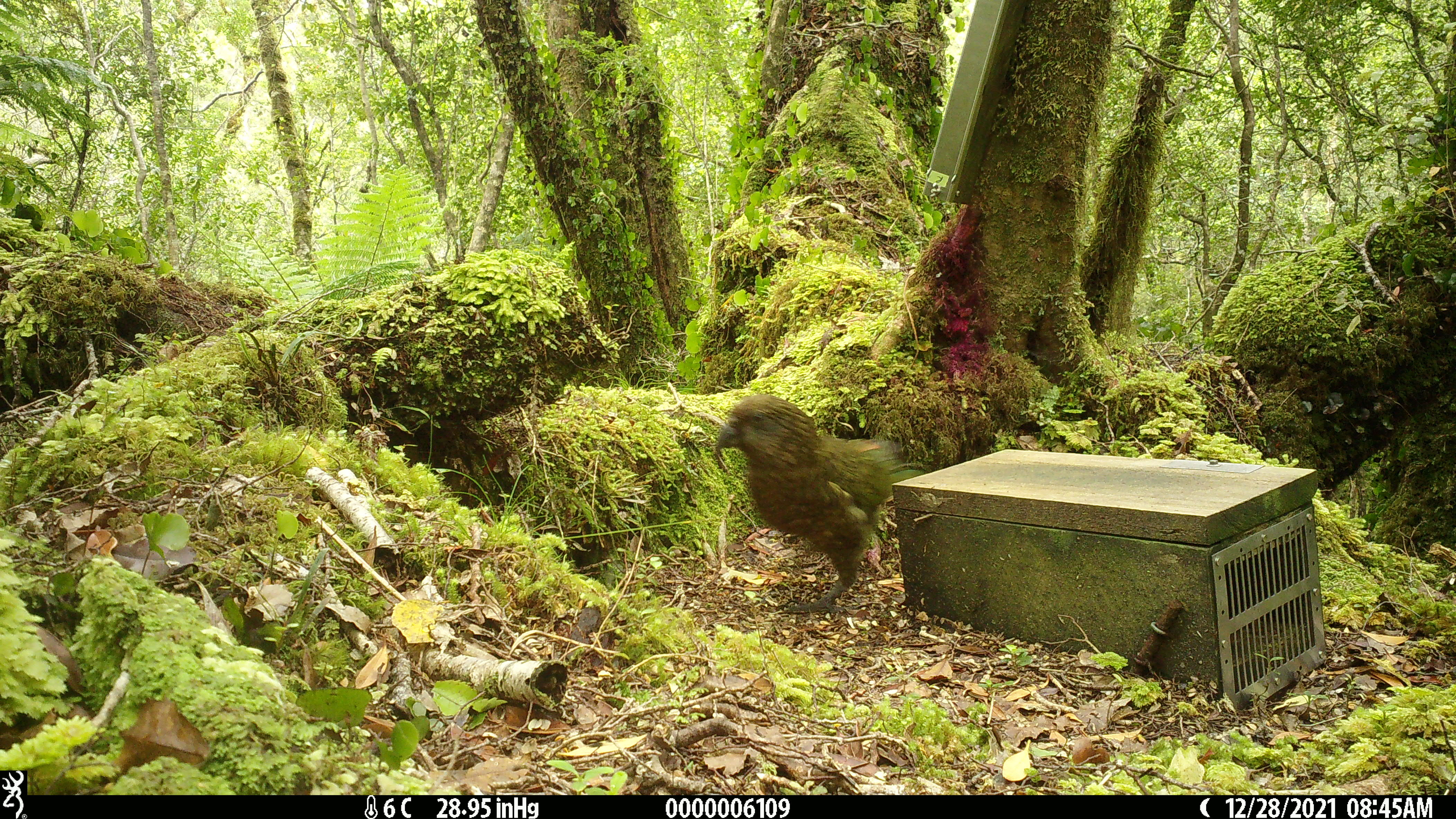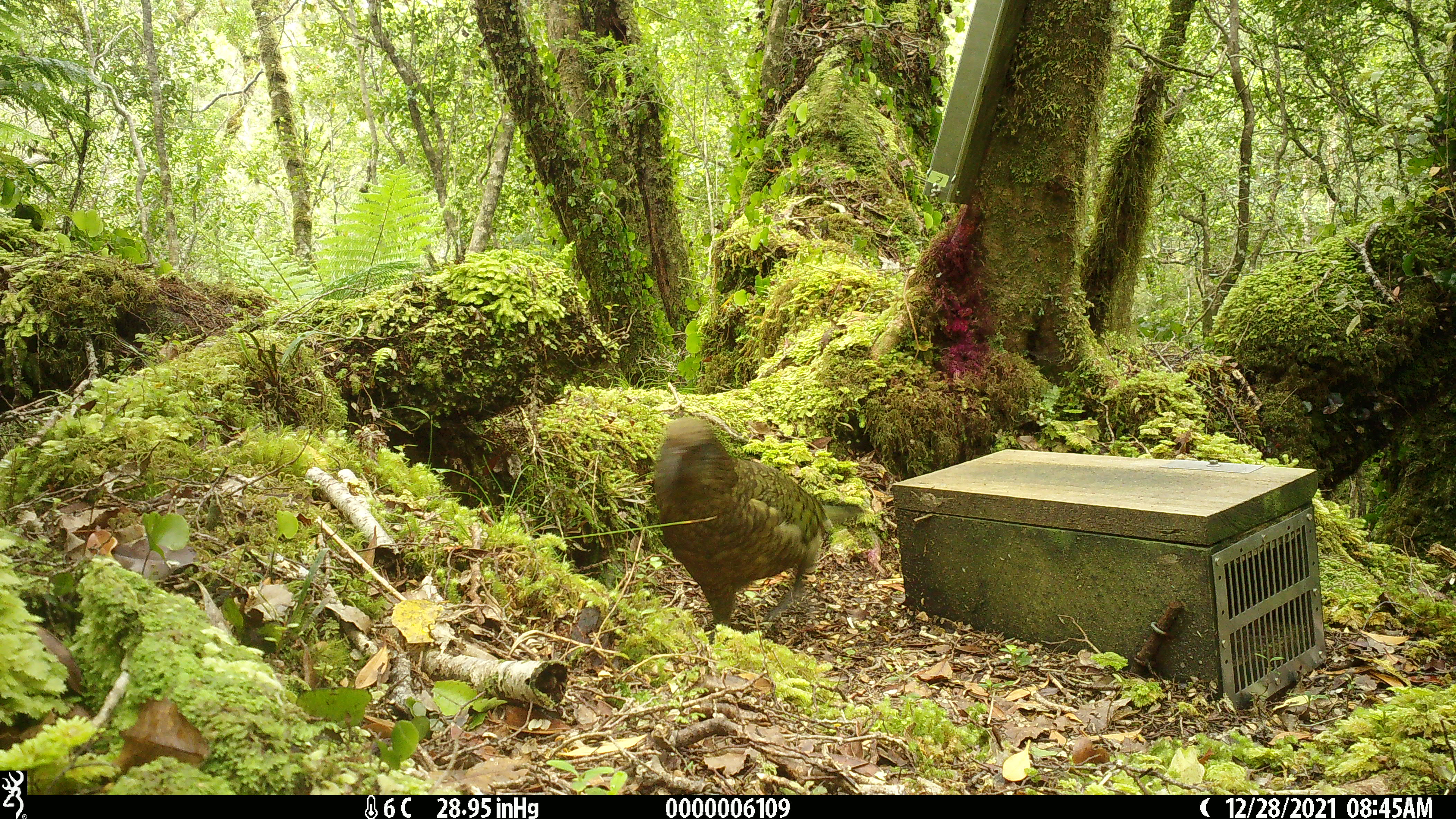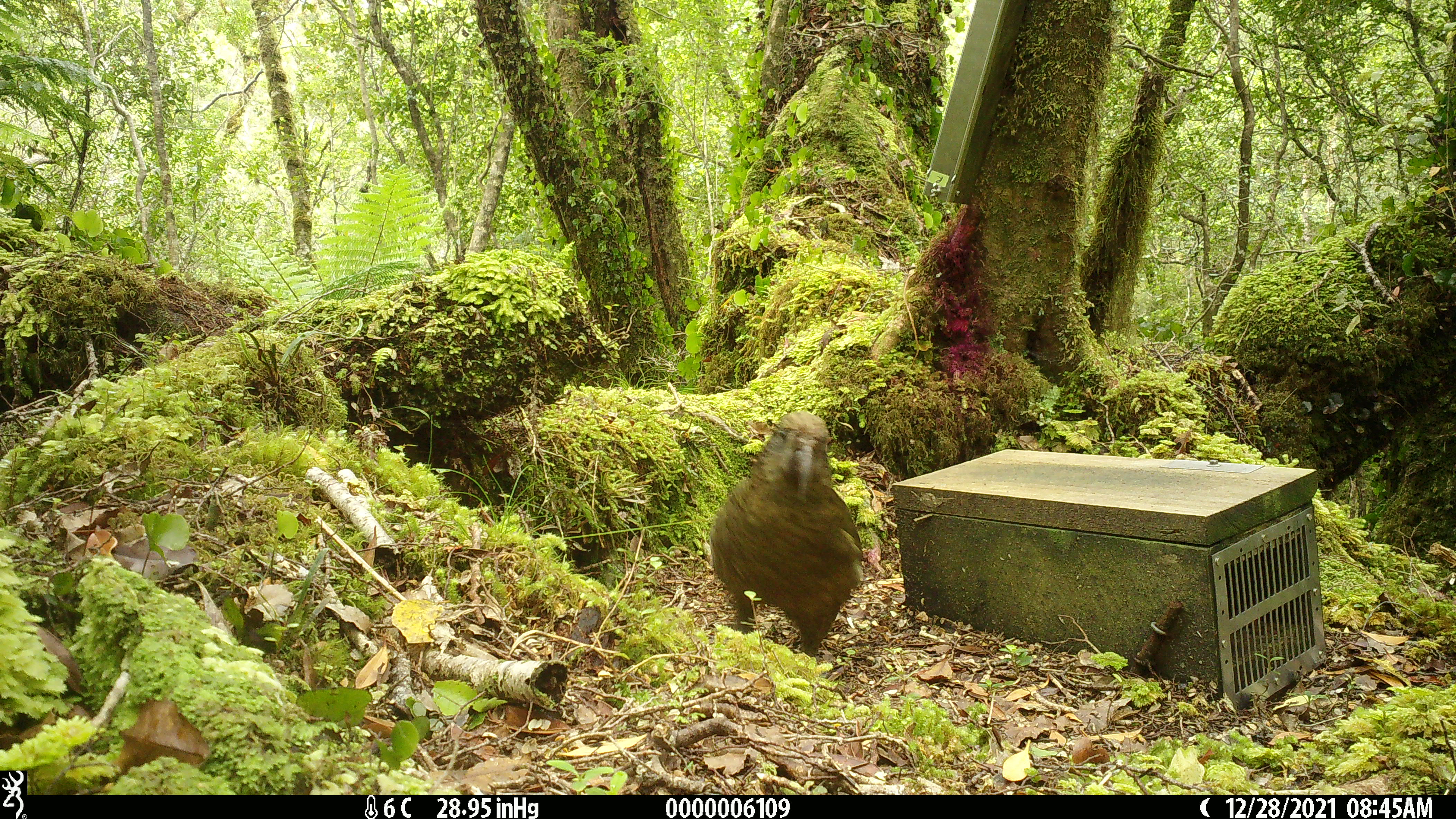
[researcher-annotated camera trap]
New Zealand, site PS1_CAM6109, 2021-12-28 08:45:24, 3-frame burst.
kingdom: Animalia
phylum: Chordata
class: Aves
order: Psittaciformes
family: Strigopidae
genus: Nestor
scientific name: Nestor notabilis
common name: kea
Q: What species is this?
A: Kea (Nestor notabilis).